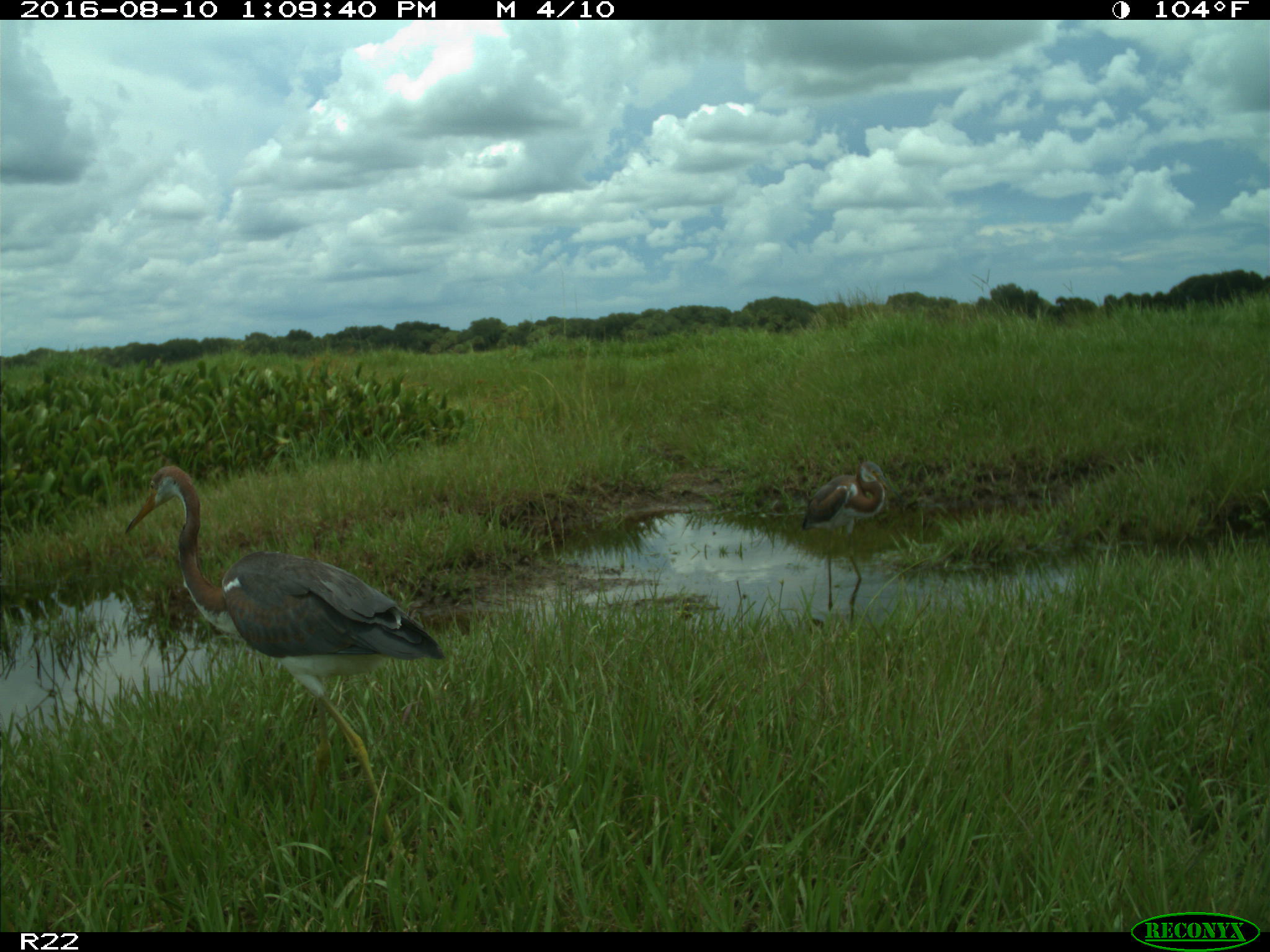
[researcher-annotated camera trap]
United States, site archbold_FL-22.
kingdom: Animalia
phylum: Chordata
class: Aves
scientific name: Aves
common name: birds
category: unidentified bird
Unidentified bird (birds) (Aves).